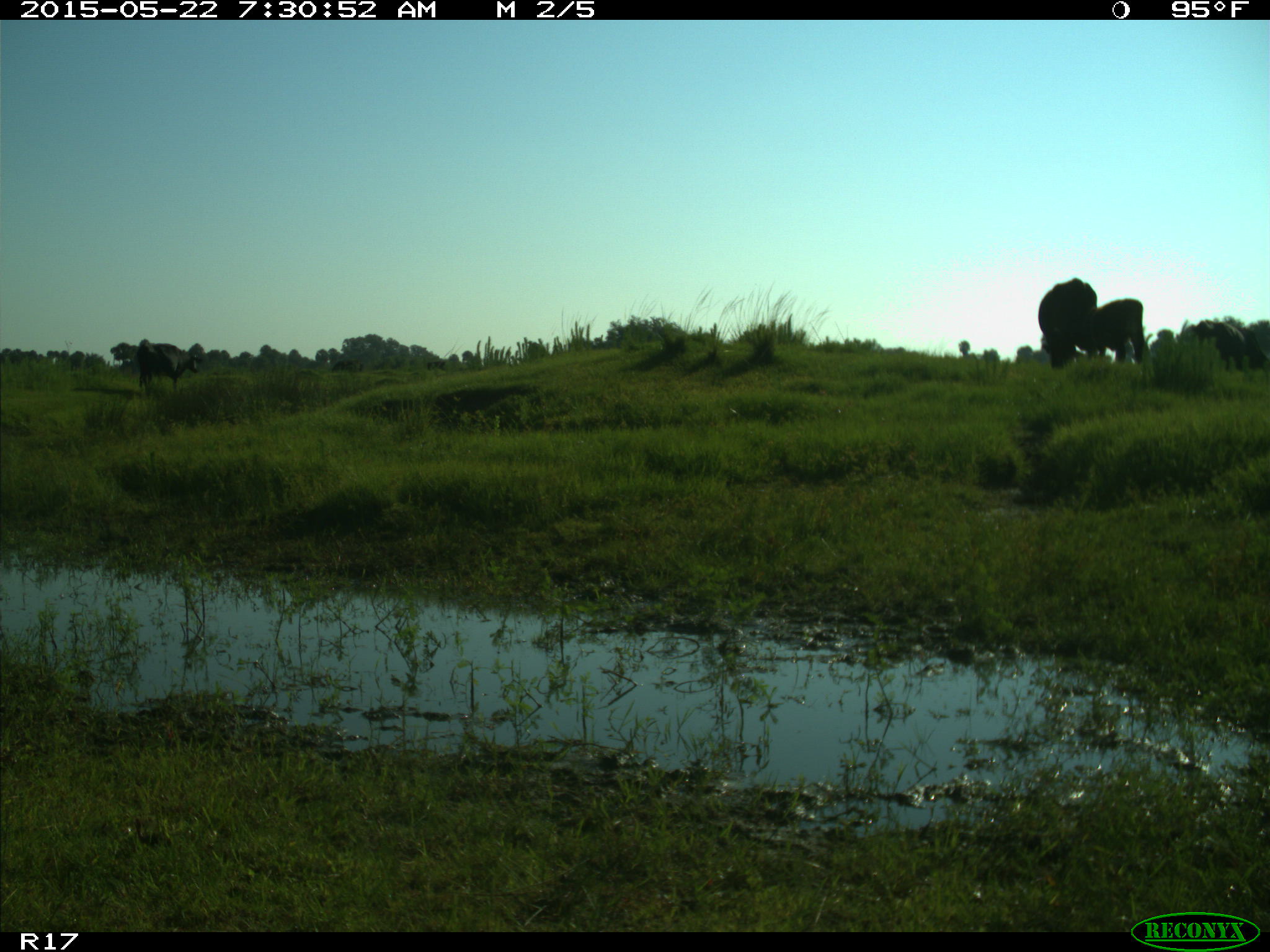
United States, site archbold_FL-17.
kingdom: Animalia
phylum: Chordata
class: Mammalia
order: Artiodactyla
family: Bovidae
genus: Bos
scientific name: Bos taurus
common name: domestic cow